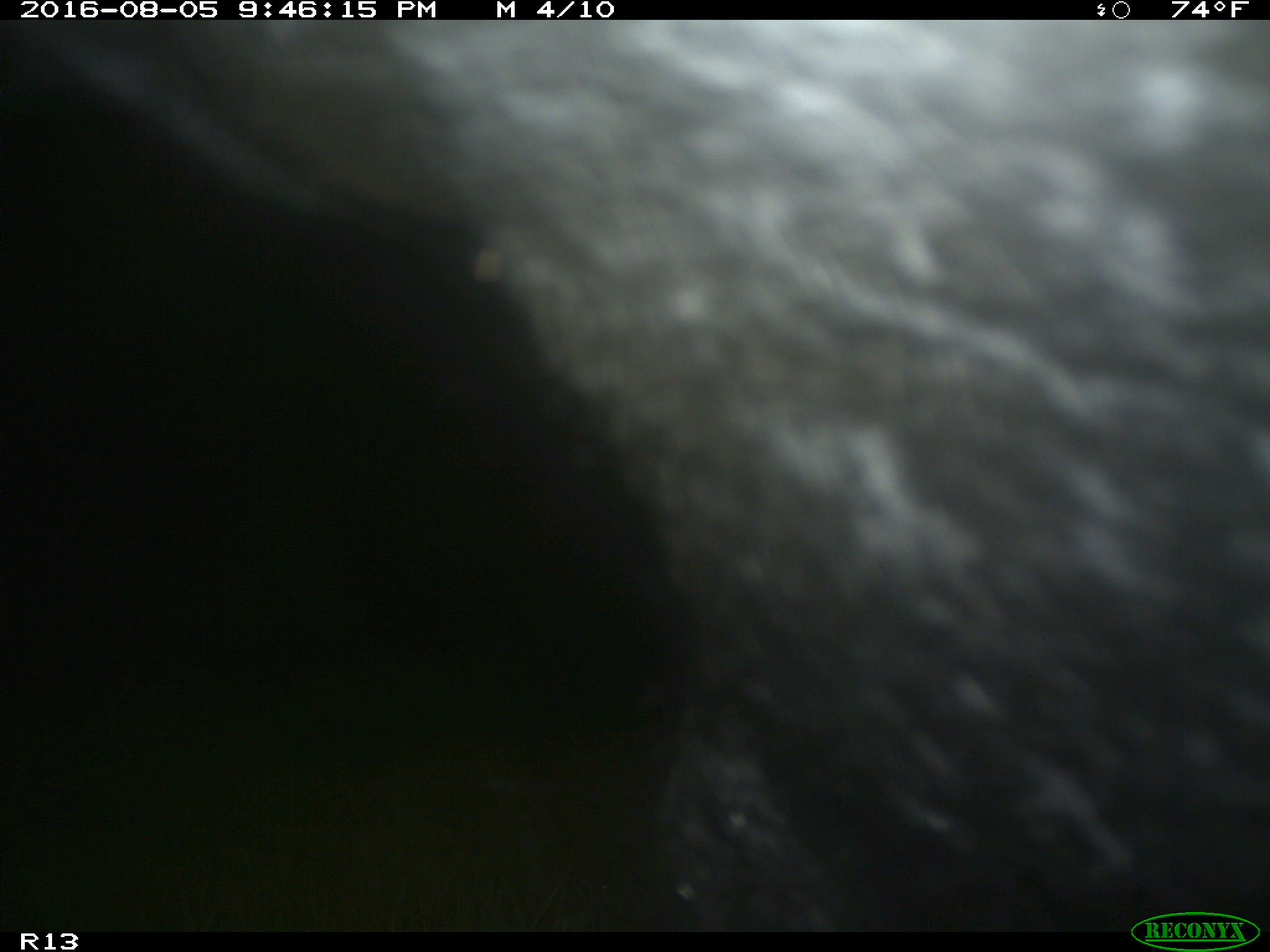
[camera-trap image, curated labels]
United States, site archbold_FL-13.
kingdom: Animalia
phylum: Chordata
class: Mammalia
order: Artiodactyla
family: Bovidae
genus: Bos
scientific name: Bos taurus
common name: domestic cow